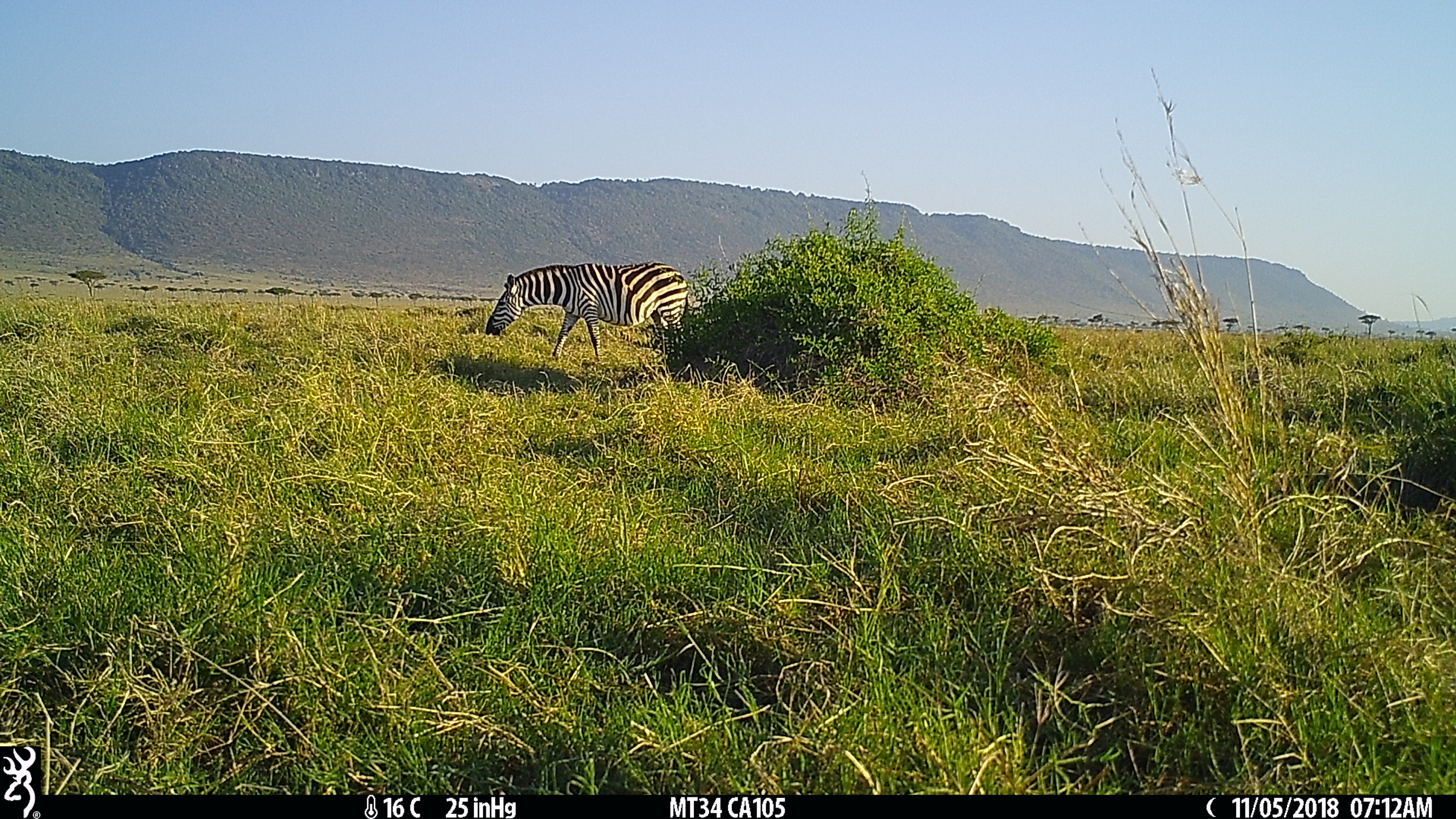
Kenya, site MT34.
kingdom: Animalia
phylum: Chordata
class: Mammalia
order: Perissodactyla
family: Equidae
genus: Equus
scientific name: Equus quagga burchellii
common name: burchell's zebra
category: zebra